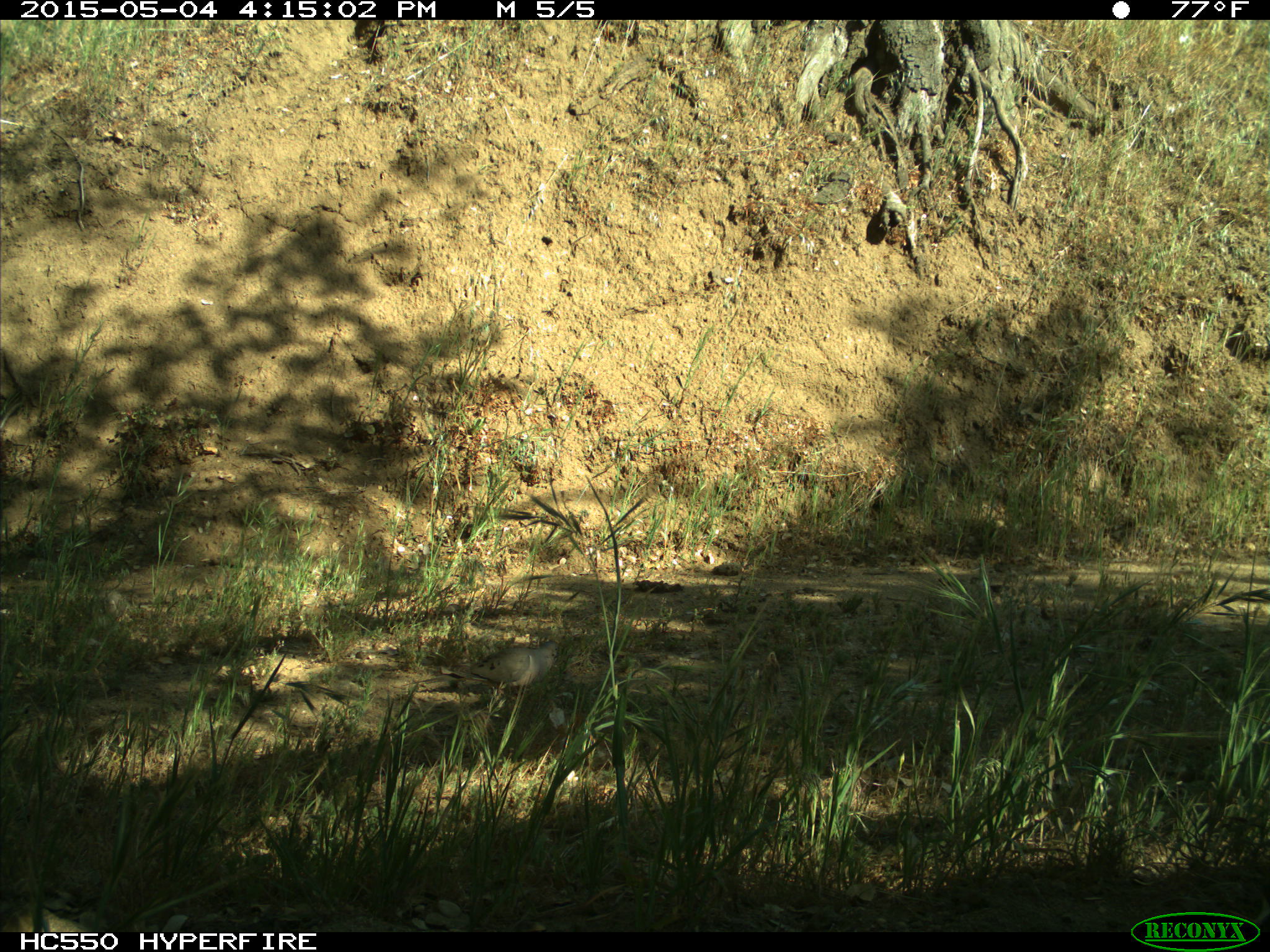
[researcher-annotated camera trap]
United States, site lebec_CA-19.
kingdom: Animalia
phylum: Chordata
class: Aves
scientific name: Aves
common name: birds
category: unidentified bird